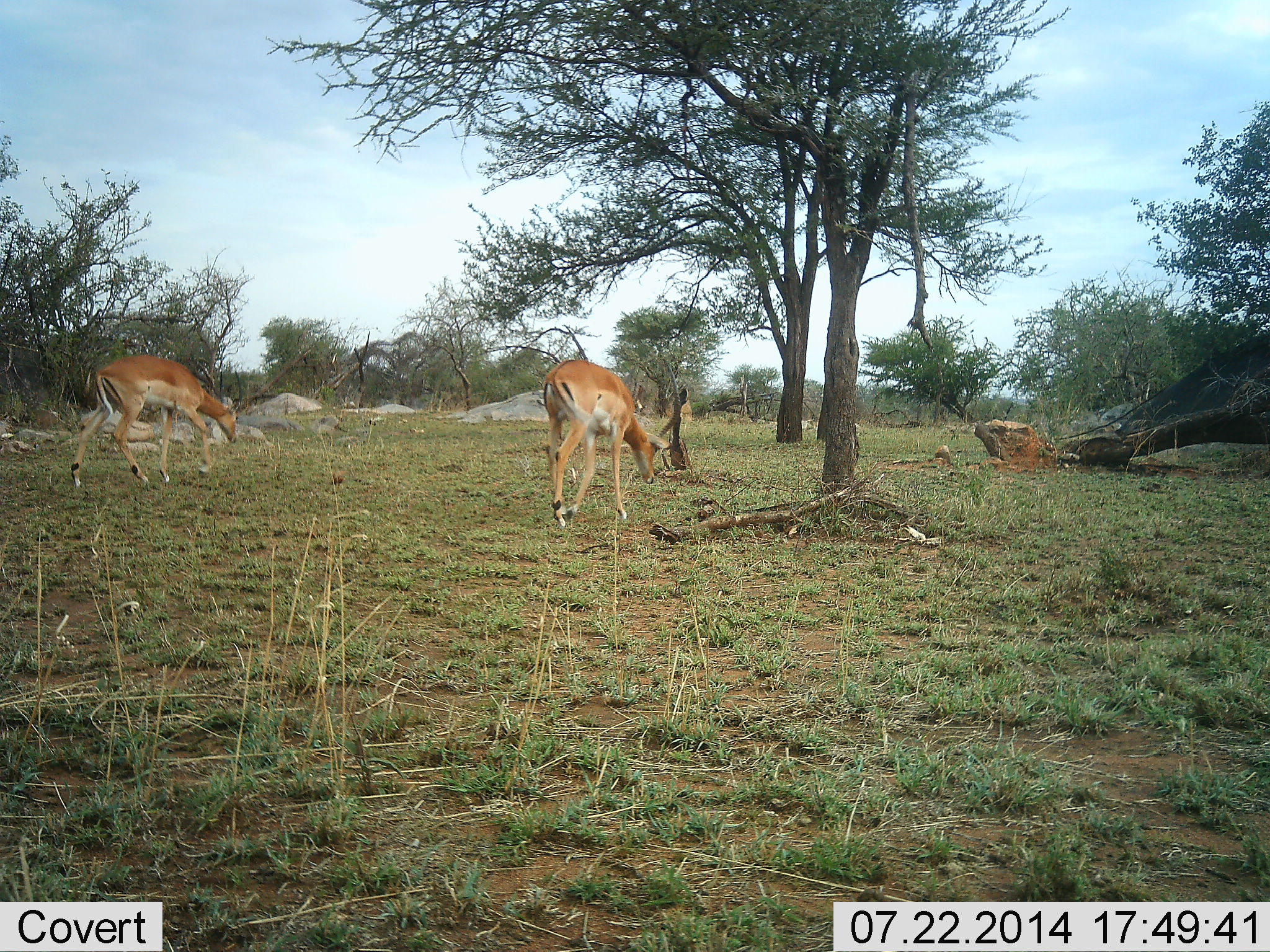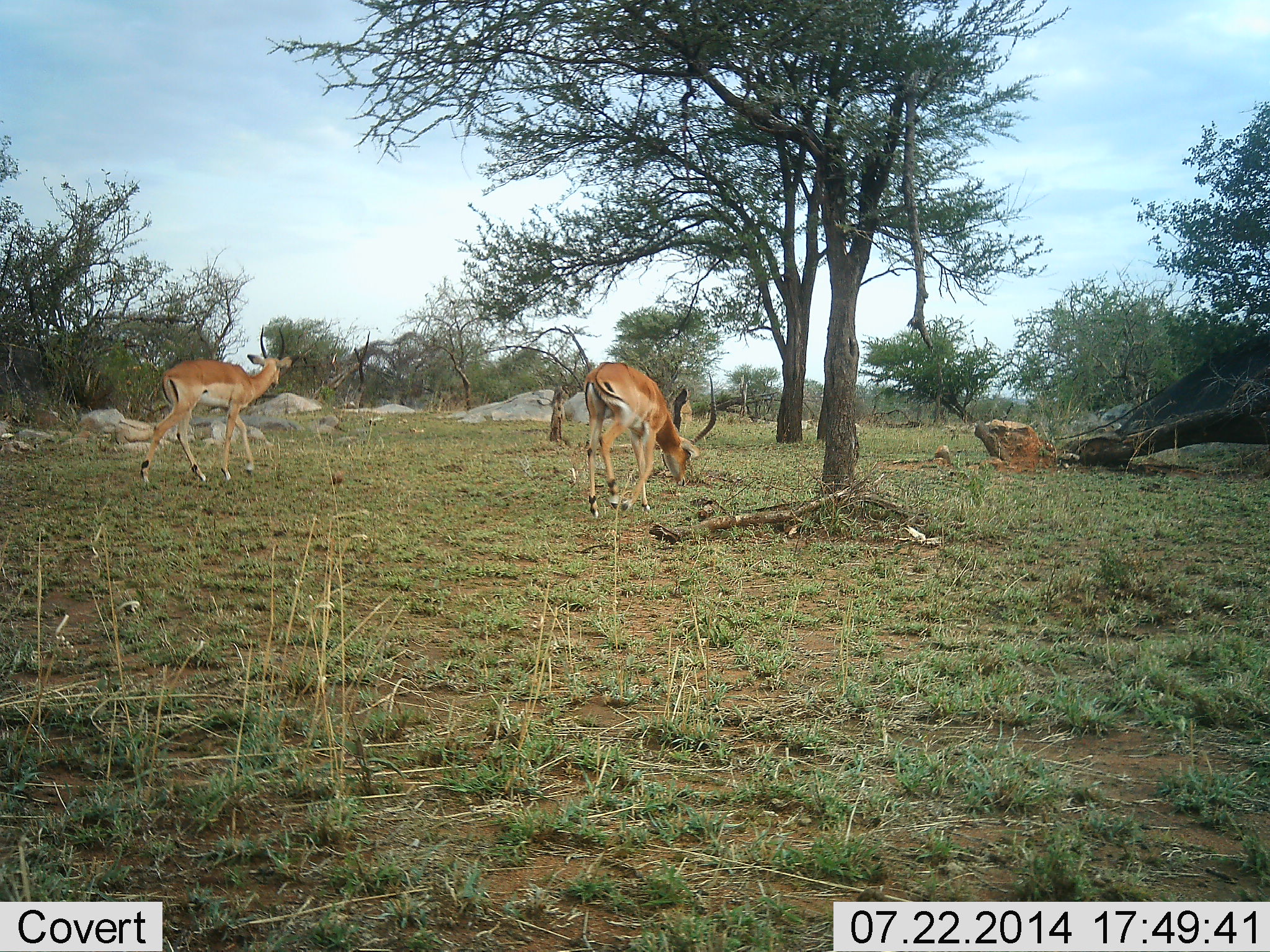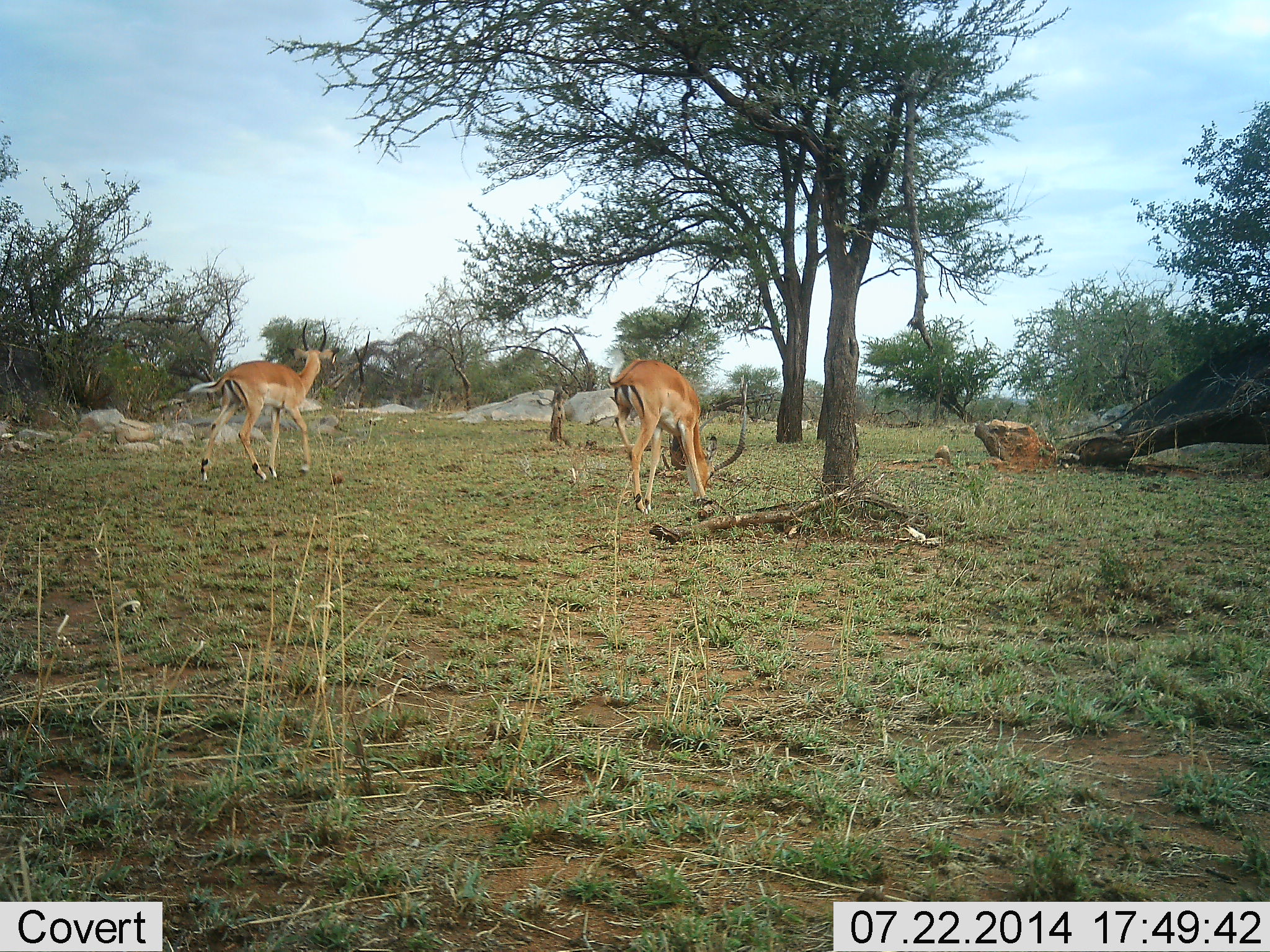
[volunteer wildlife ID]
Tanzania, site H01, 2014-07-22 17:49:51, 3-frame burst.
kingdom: Animalia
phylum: Chordata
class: Mammalia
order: Artiodactyla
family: Bovidae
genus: Aepyceros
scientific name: Aepyceros melampus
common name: impala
Impala (Aepyceros melampus), count 2. Behavior (volunteer vote fractions): standing 0%, resting 0%, moving 90%, interacting 0%. Young present (vote fraction): 0%. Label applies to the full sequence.